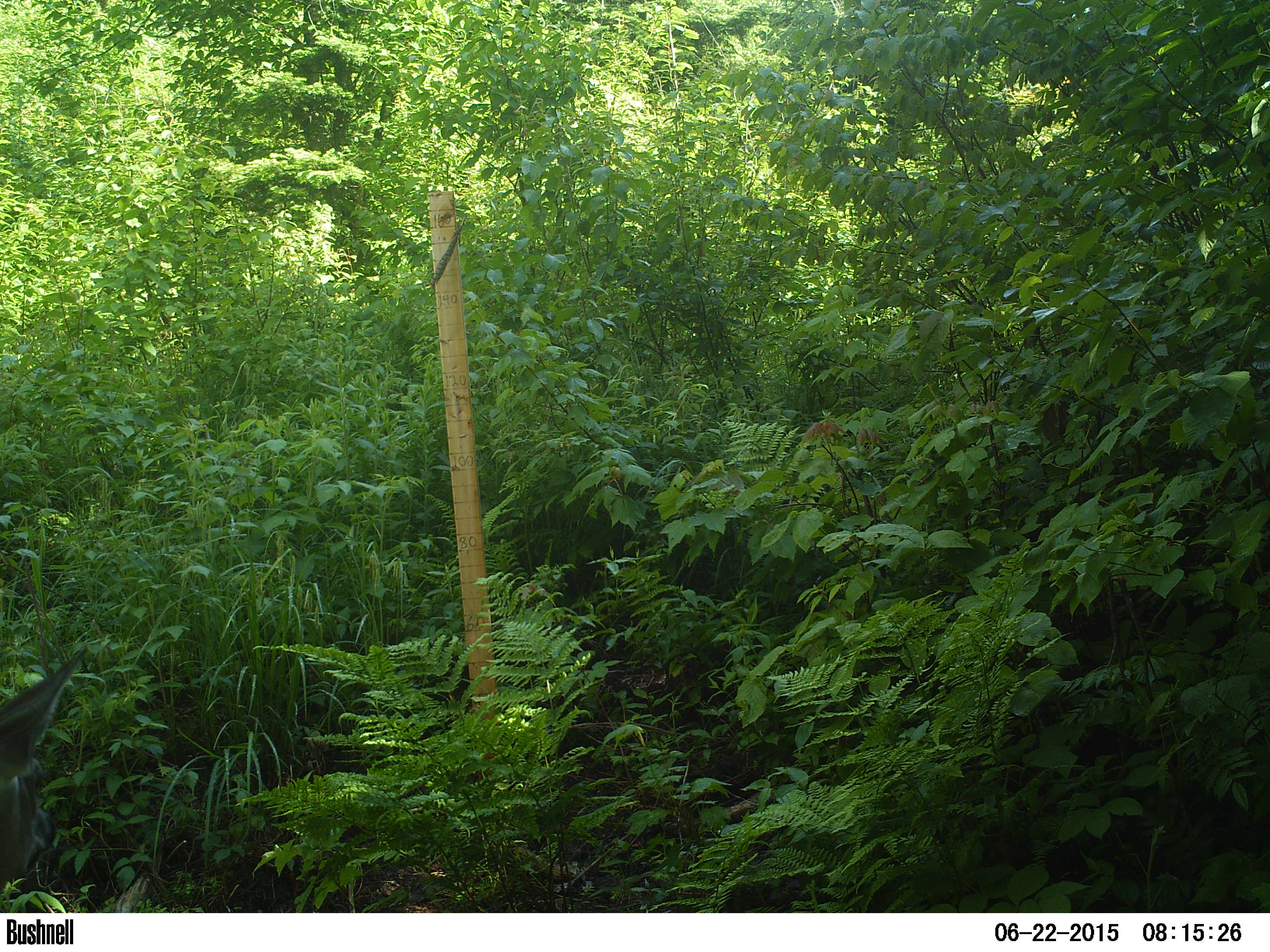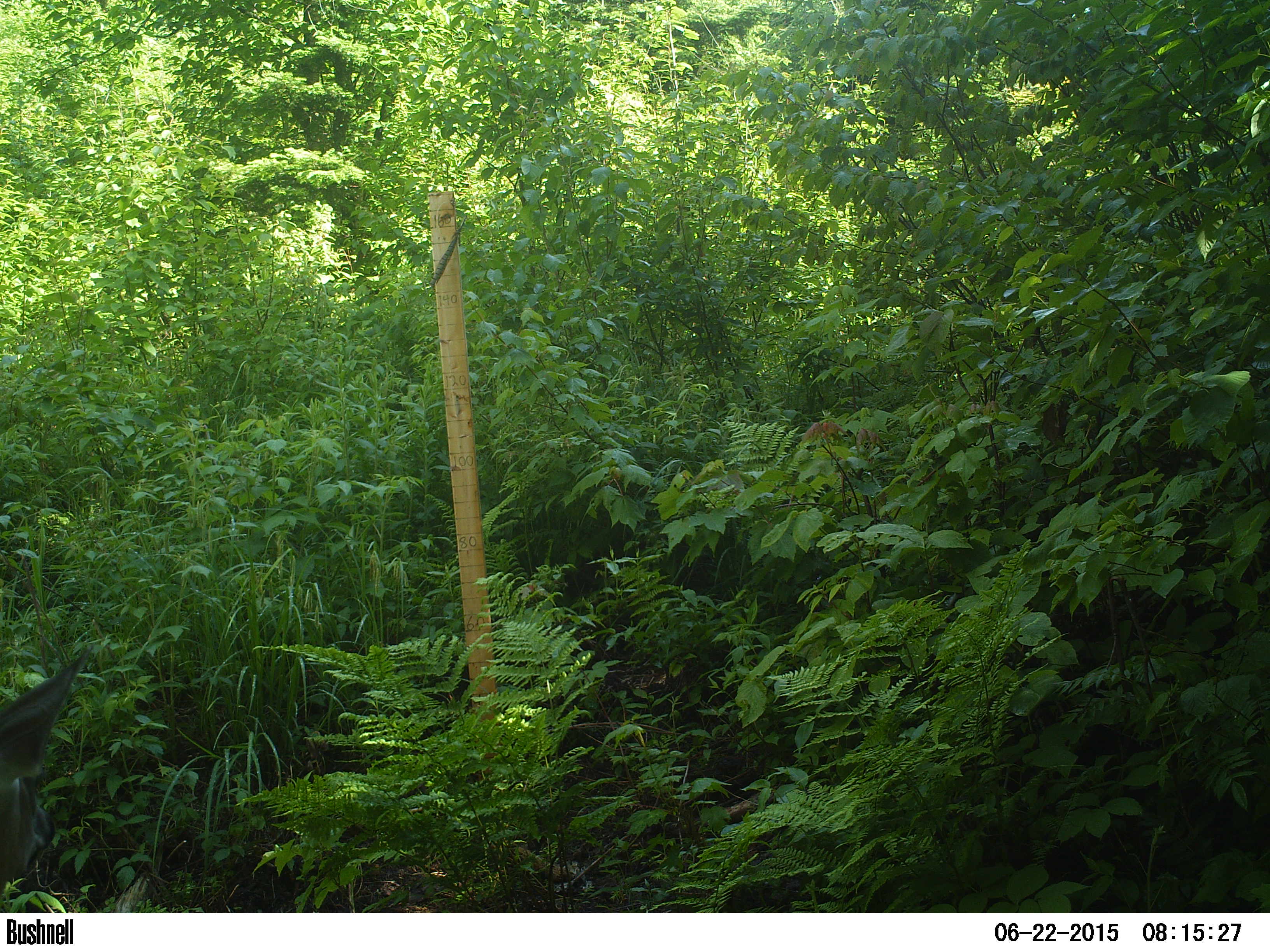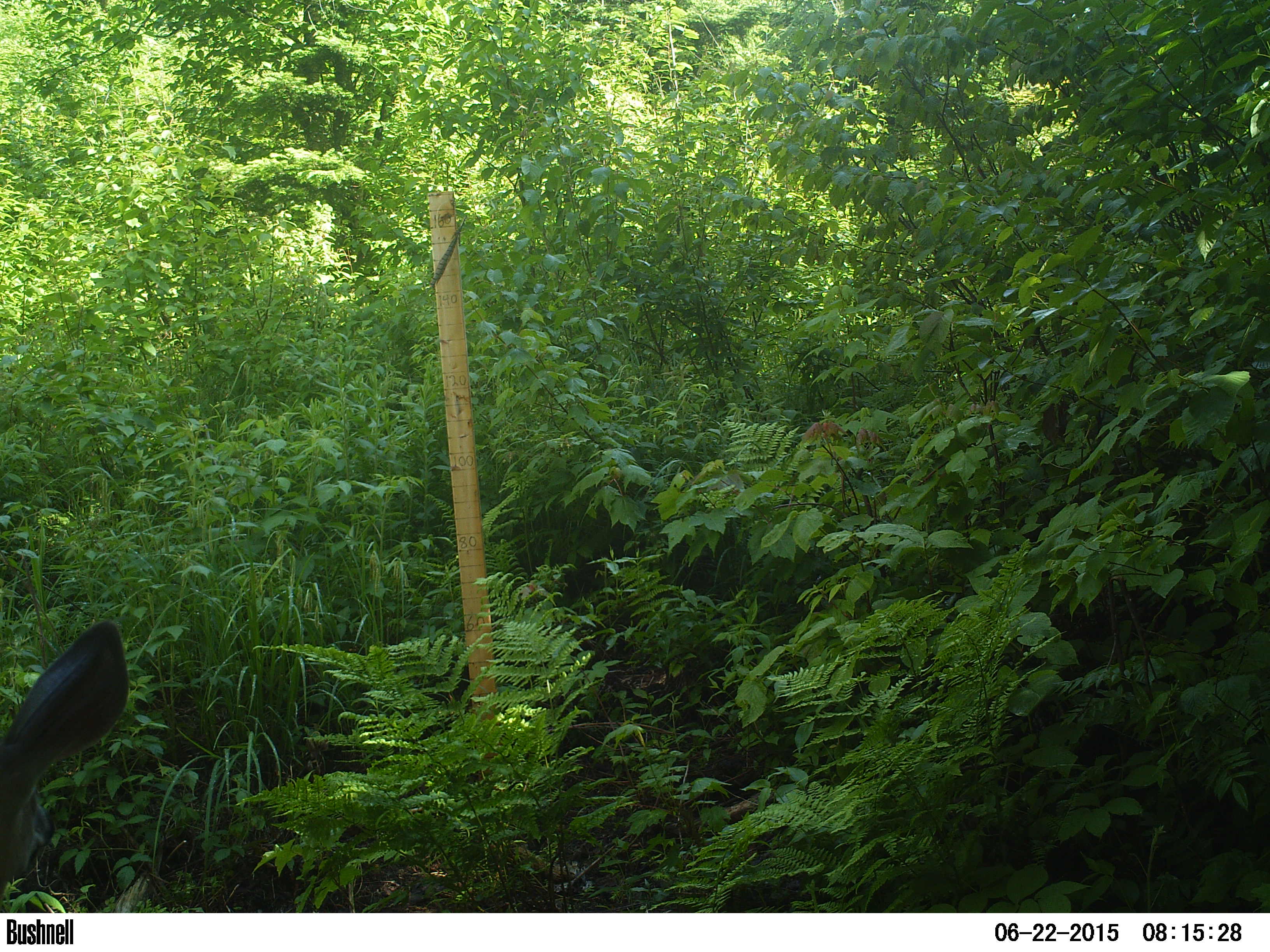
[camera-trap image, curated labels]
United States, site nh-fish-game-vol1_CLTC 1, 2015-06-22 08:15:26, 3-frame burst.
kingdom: Animalia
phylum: Chordata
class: Mammalia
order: Artiodactyla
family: Cervidae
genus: Odocoileus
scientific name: Odocoileus virginianus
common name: white-tailed deer